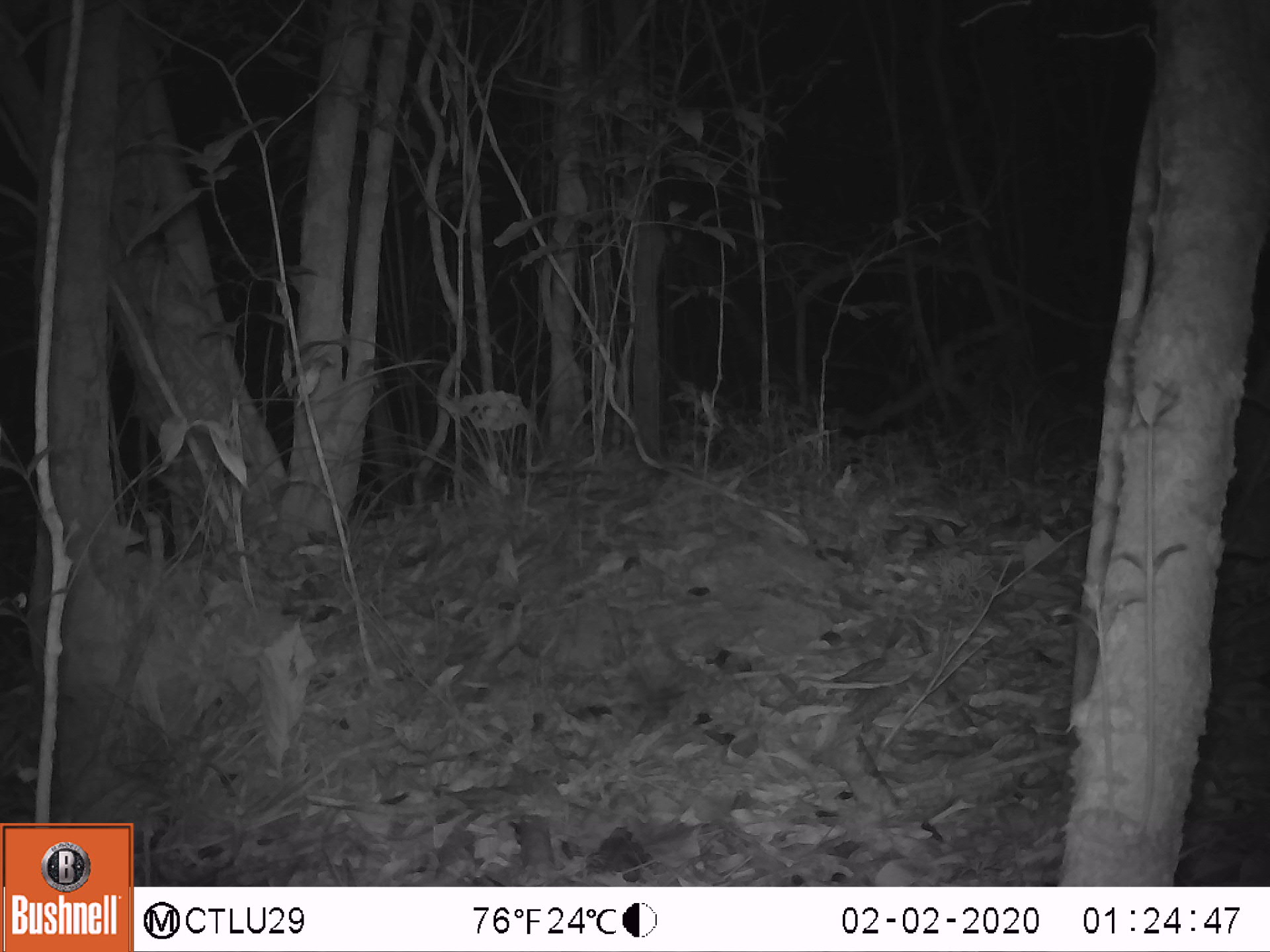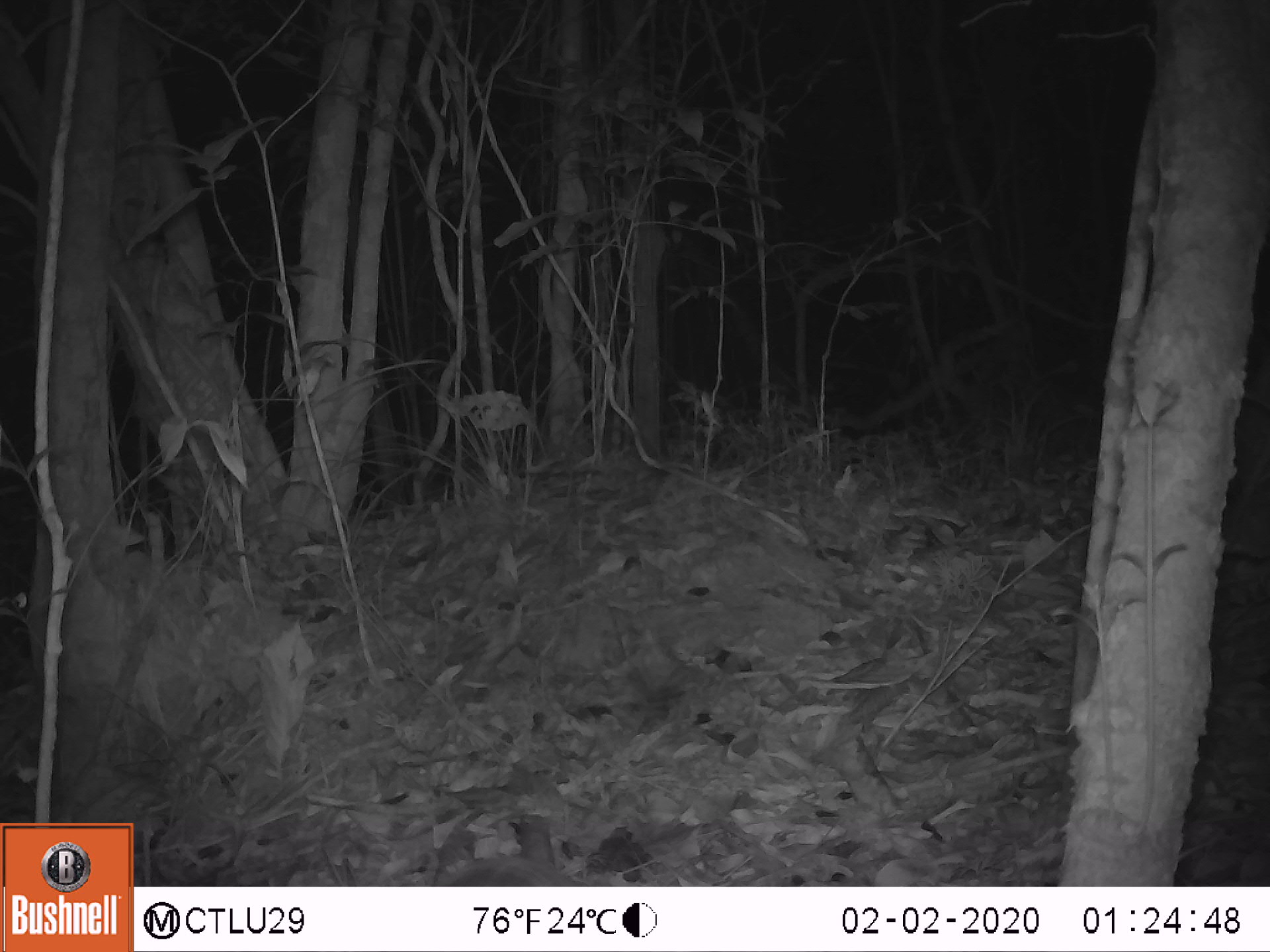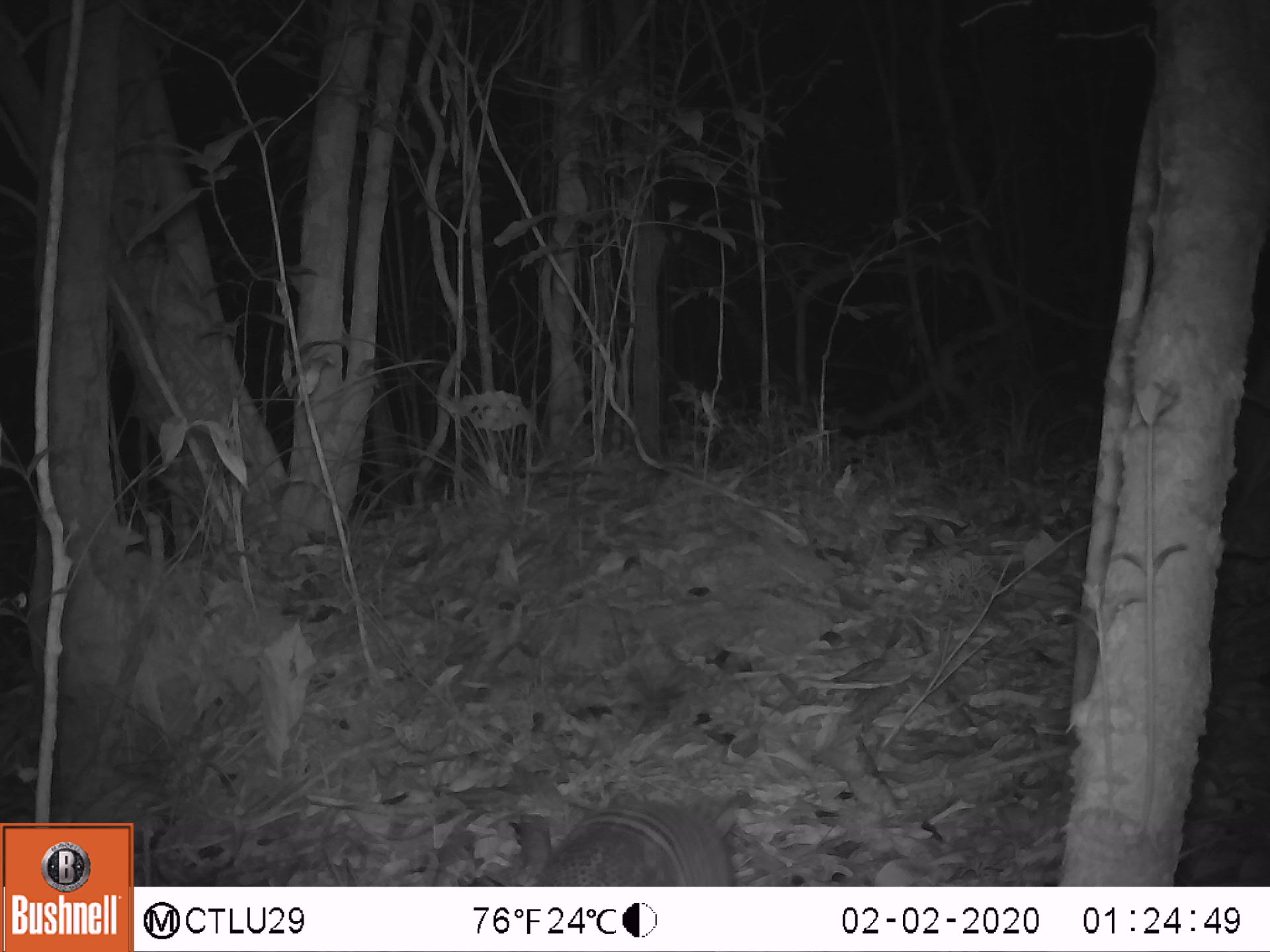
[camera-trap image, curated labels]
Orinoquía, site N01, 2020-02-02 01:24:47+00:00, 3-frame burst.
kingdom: Animalia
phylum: Chordata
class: Mammalia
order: Cingulata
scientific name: Cingulata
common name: armadillo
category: unknown armadillo